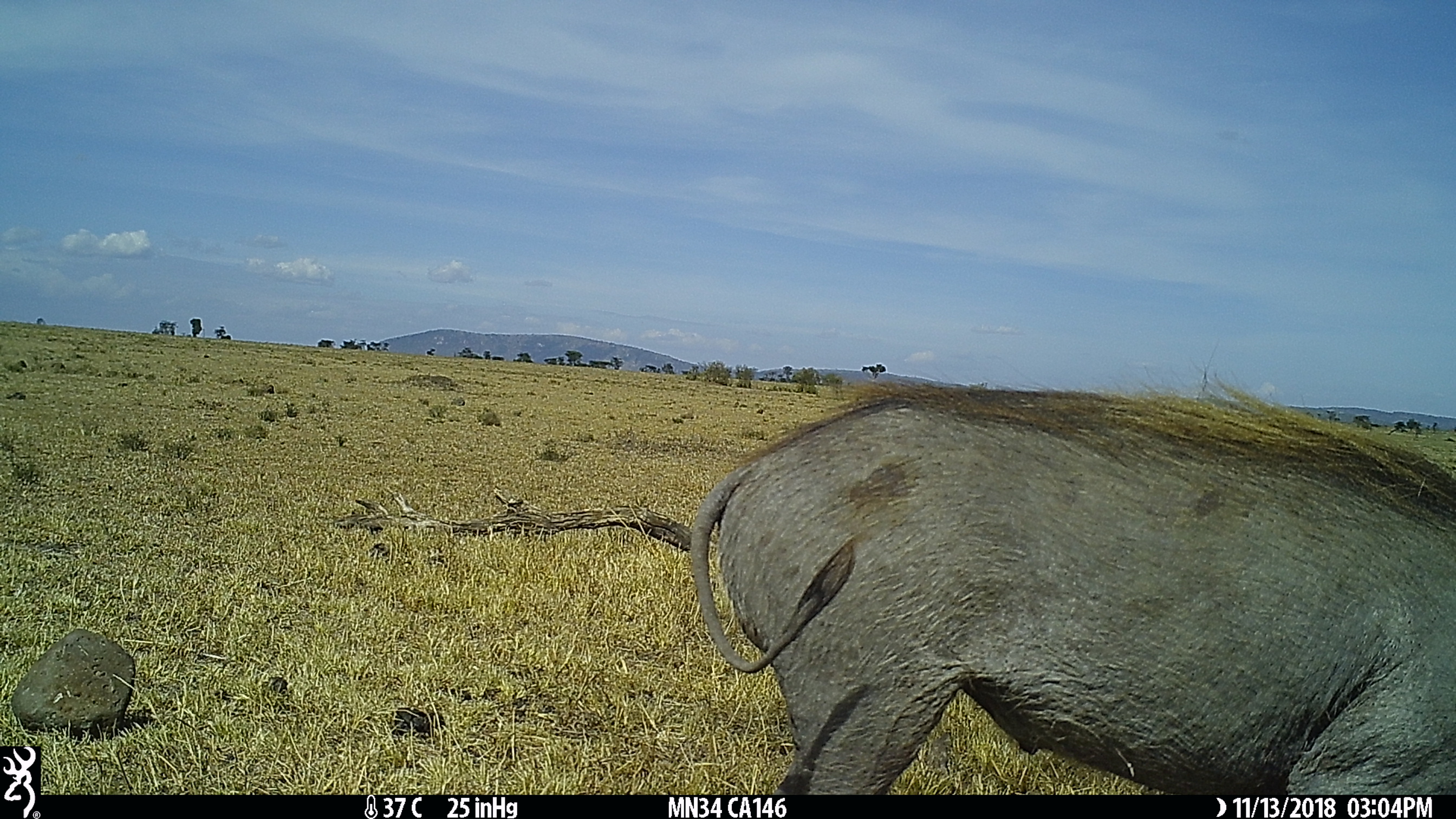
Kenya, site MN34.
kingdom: Animalia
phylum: Chordata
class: Mammalia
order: Artiodactyla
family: Suidae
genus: Phacochoerus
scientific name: Phacochoerus africanus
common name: common warthog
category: warthog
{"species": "warthog (common warthog) (Phacochoerus africanus)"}